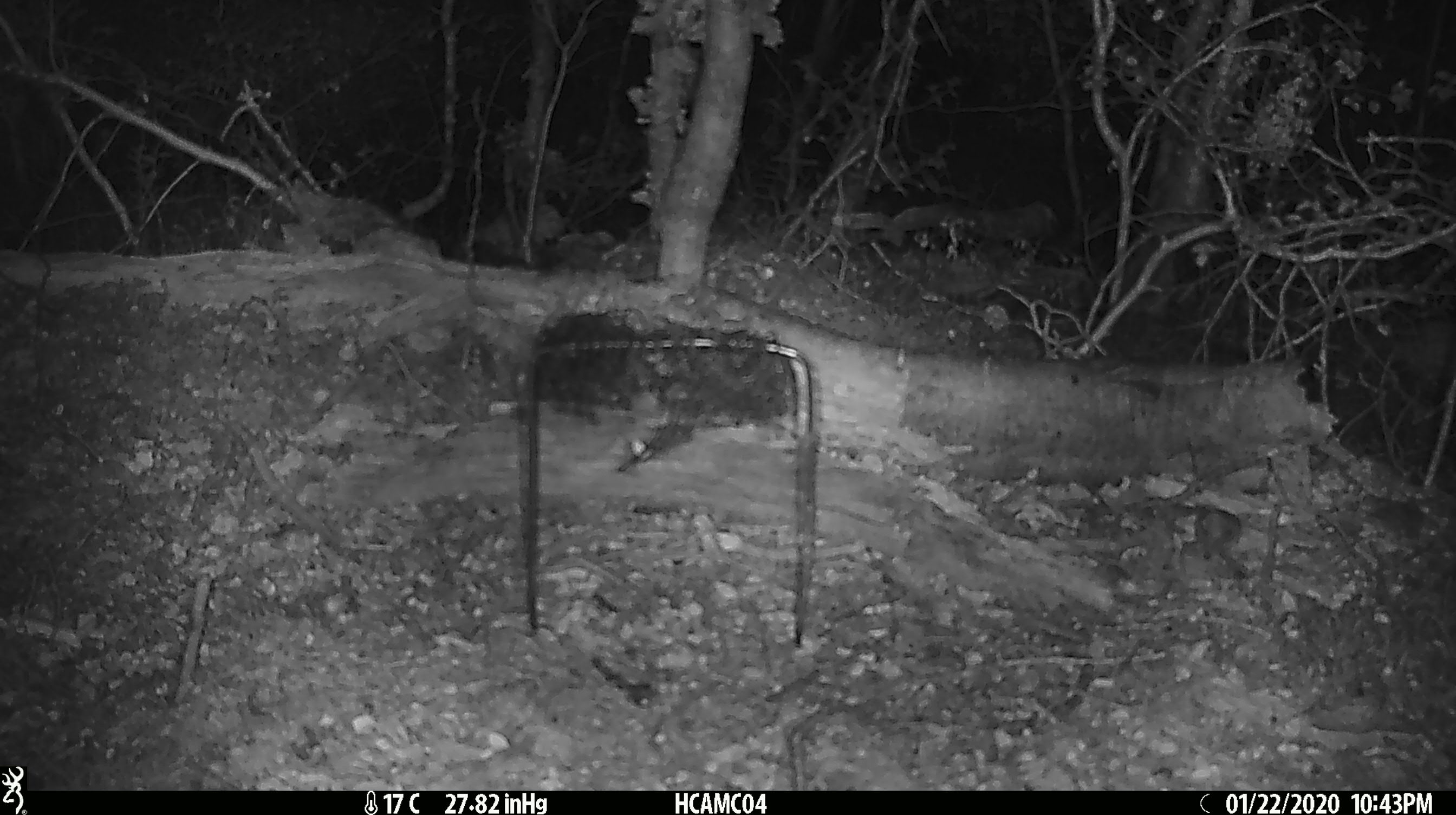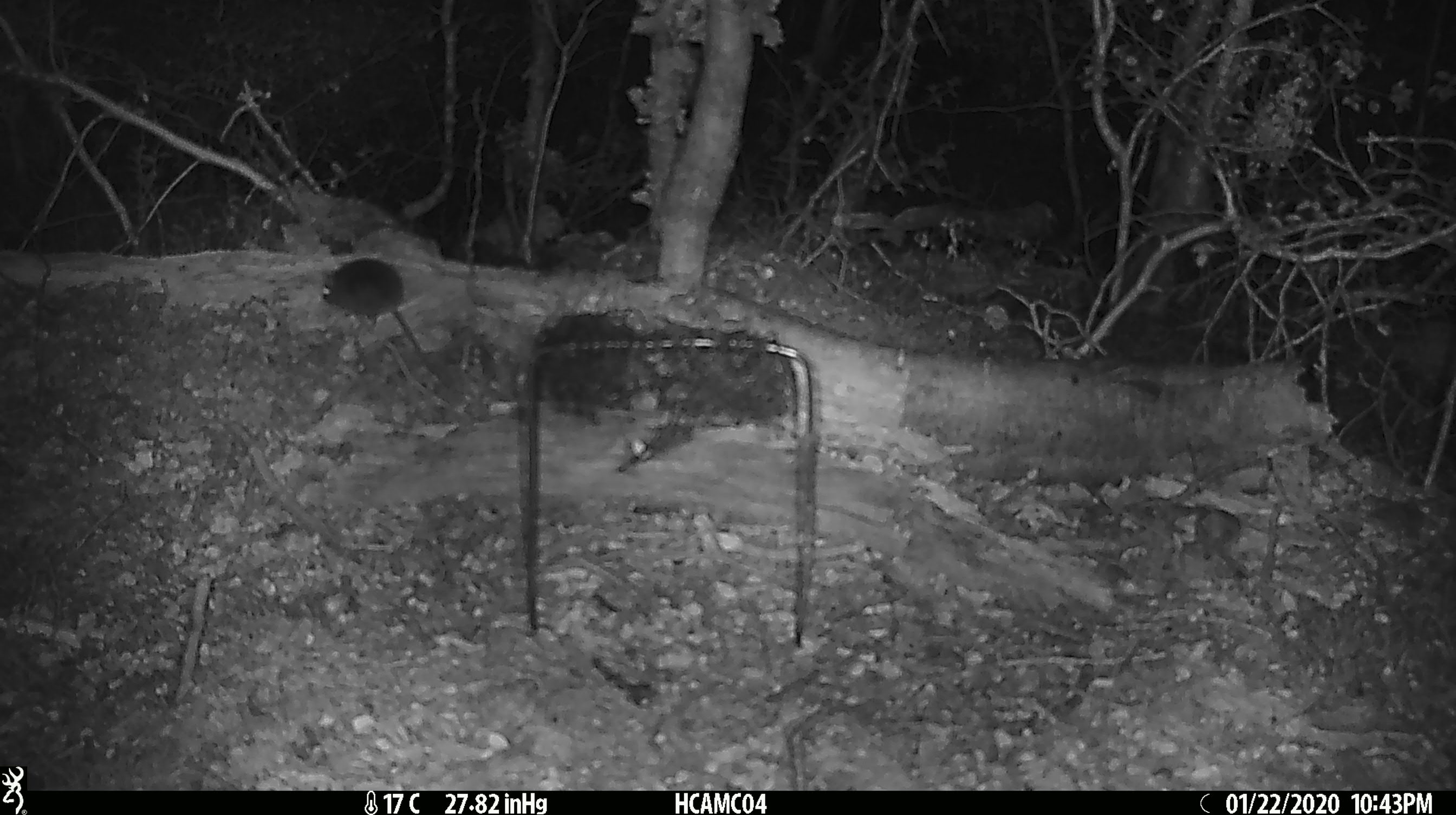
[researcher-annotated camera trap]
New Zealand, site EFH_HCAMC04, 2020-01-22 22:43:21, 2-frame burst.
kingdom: Animalia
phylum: Chordata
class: Mammalia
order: Rodentia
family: Muridae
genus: Mus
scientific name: Mus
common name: mouse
Mouse (Mus).